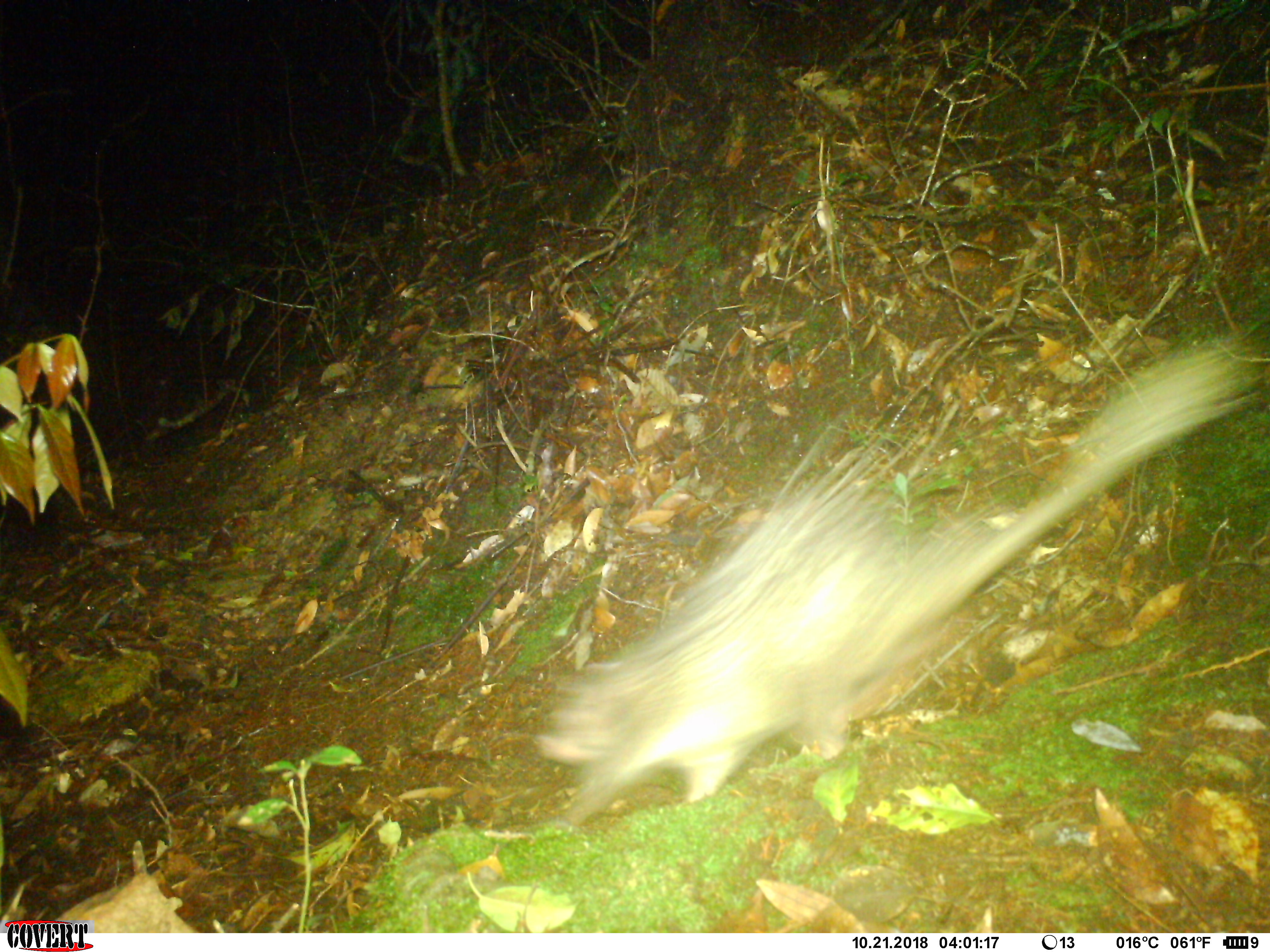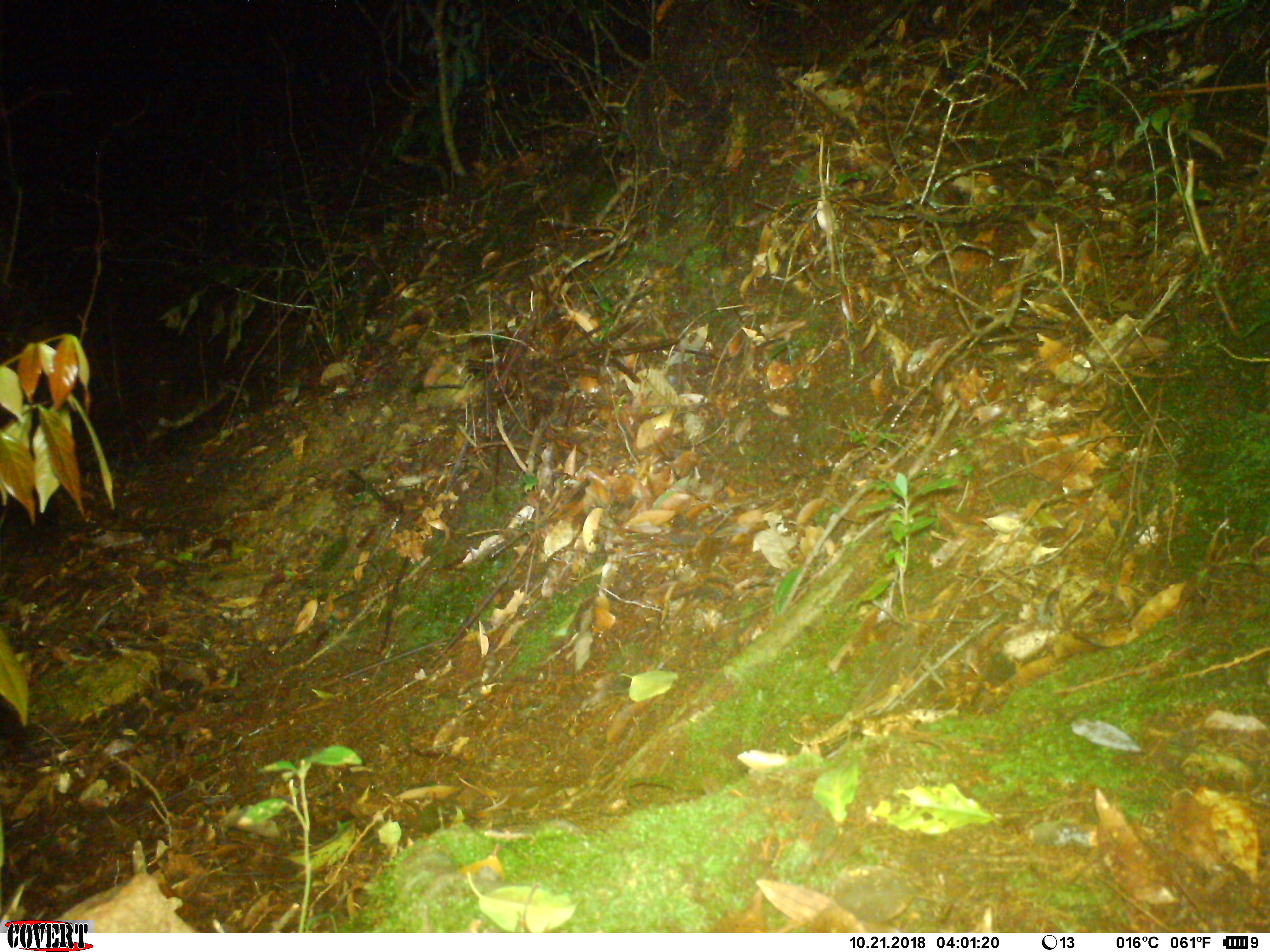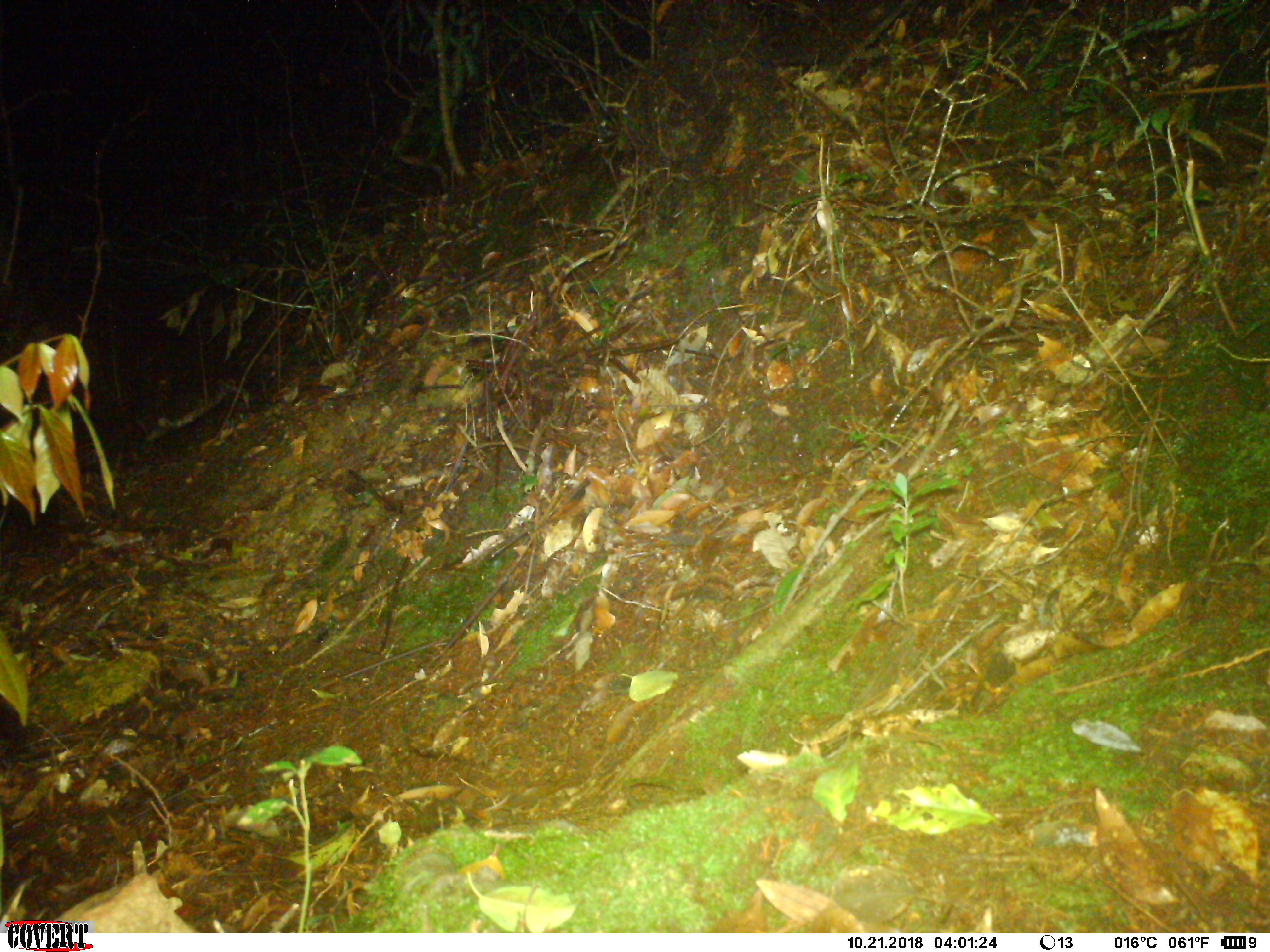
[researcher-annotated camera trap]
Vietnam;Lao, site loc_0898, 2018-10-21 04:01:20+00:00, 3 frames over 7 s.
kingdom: Animalia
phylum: Chordata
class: Mammalia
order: Rodentia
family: Hystricidae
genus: Atherurus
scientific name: Atherurus macrourus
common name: asiatic brush-tailed porcupine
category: asiatic brush tailed porcupine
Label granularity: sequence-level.